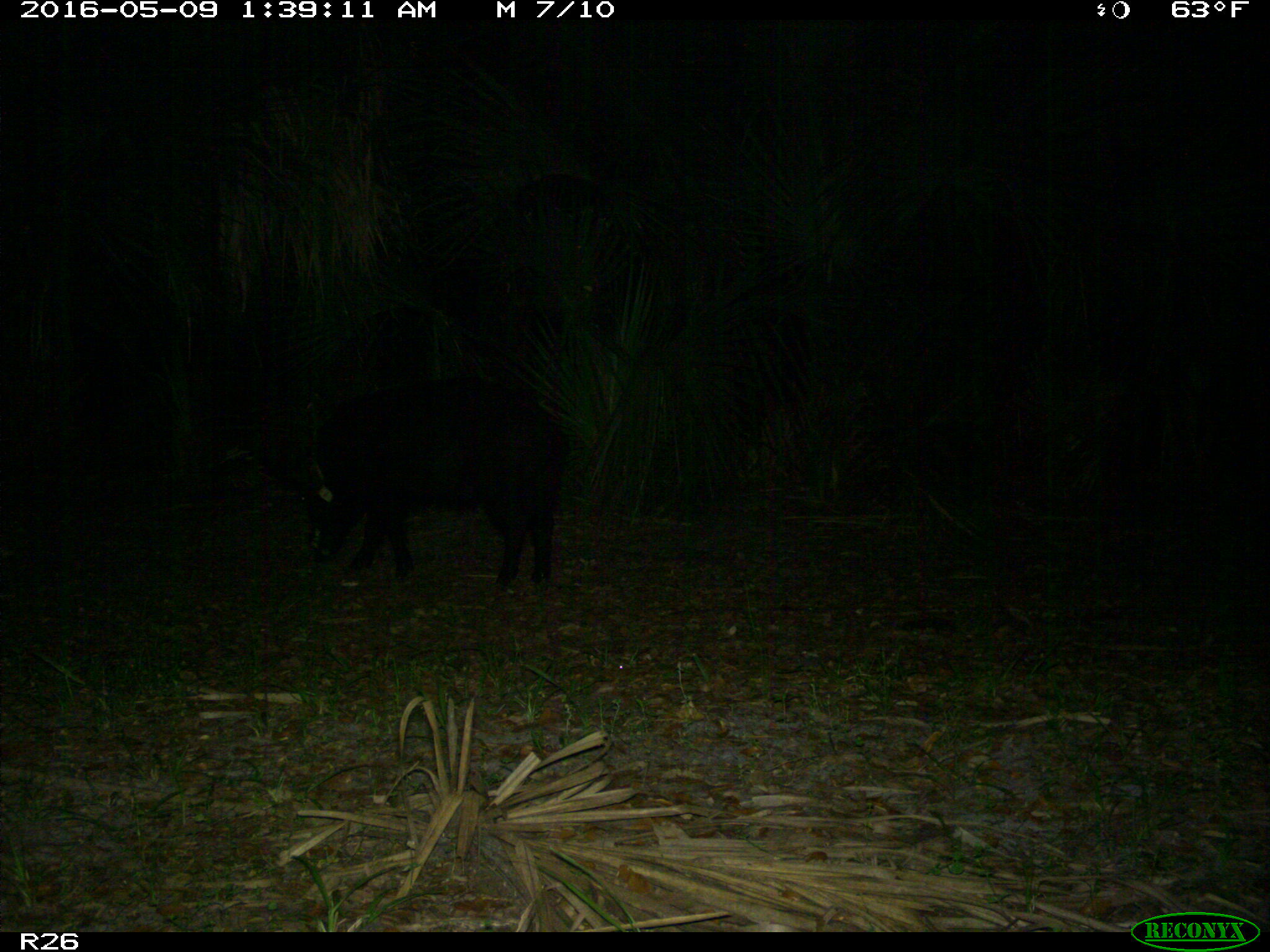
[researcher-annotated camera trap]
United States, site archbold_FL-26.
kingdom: Animalia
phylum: Chordata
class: Mammalia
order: Artiodactyla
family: Suidae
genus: Sus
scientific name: Sus scrofa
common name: wild boar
Sus scrofa (wild boar).